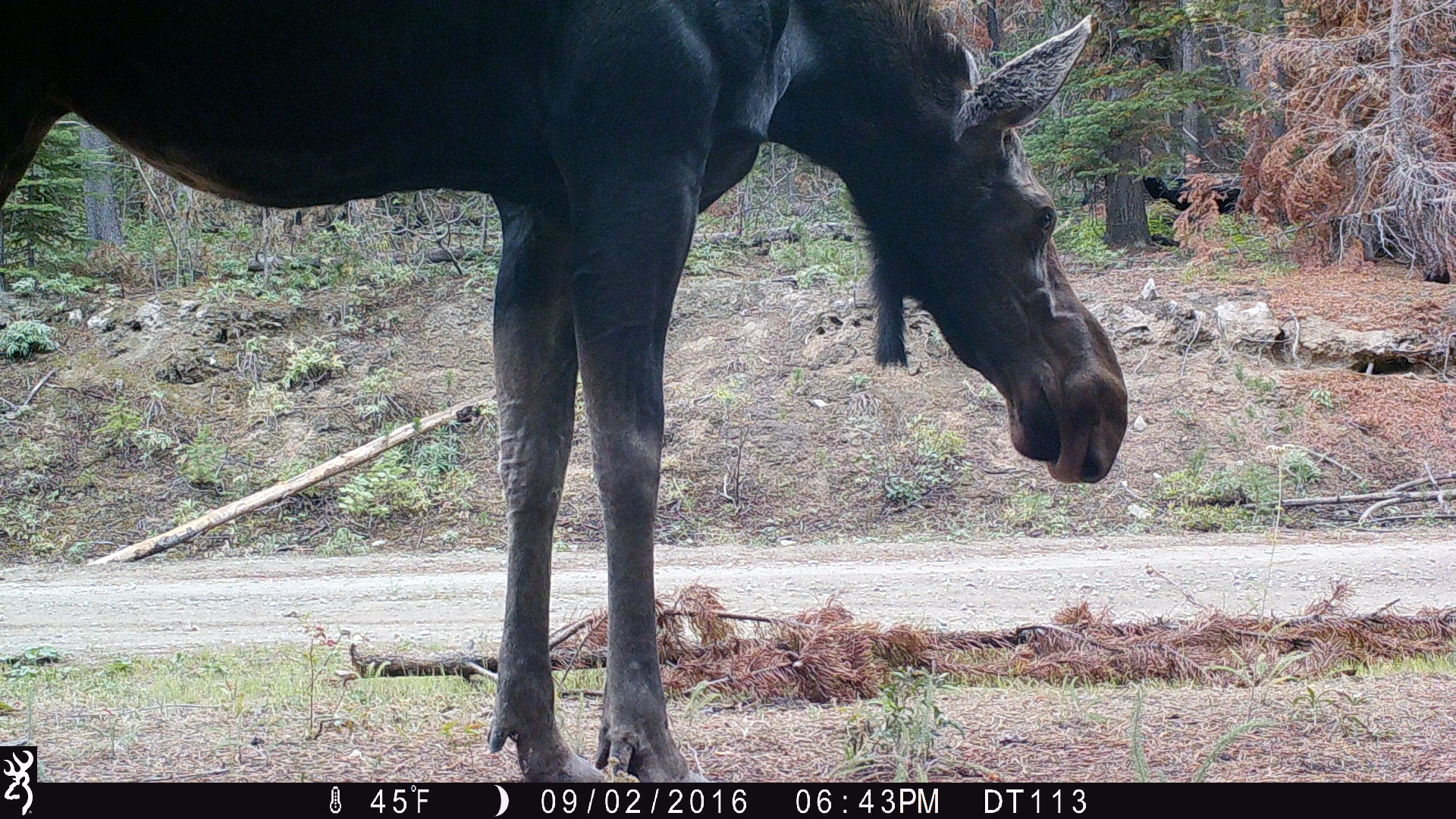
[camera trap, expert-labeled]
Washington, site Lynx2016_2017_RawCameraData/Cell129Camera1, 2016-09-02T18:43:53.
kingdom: Animalia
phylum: Chordata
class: Mammalia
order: Artiodactyla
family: Cervidae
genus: Alces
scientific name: Alces alces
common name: moose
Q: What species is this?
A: Alces alces (moose).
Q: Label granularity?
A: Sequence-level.